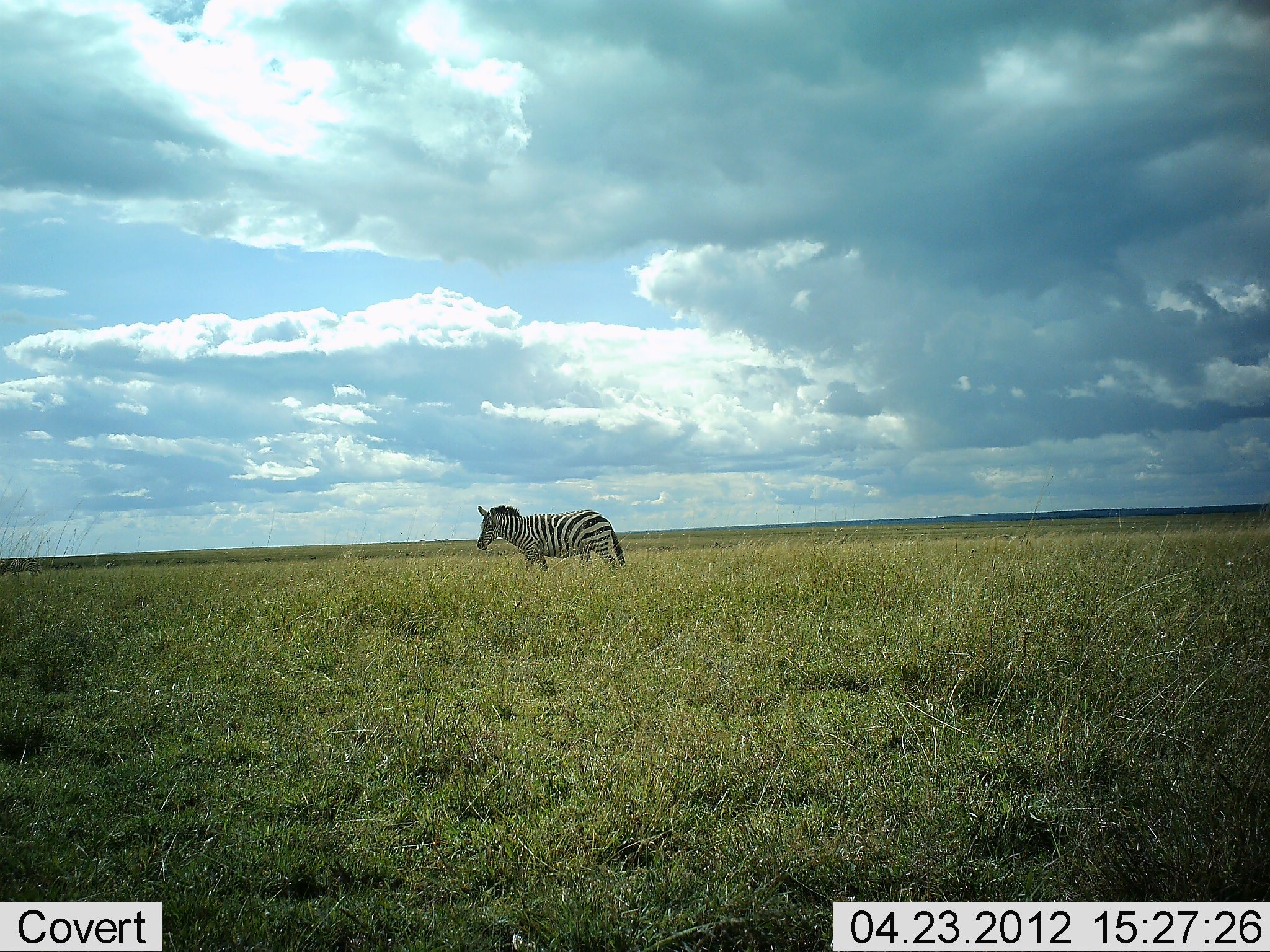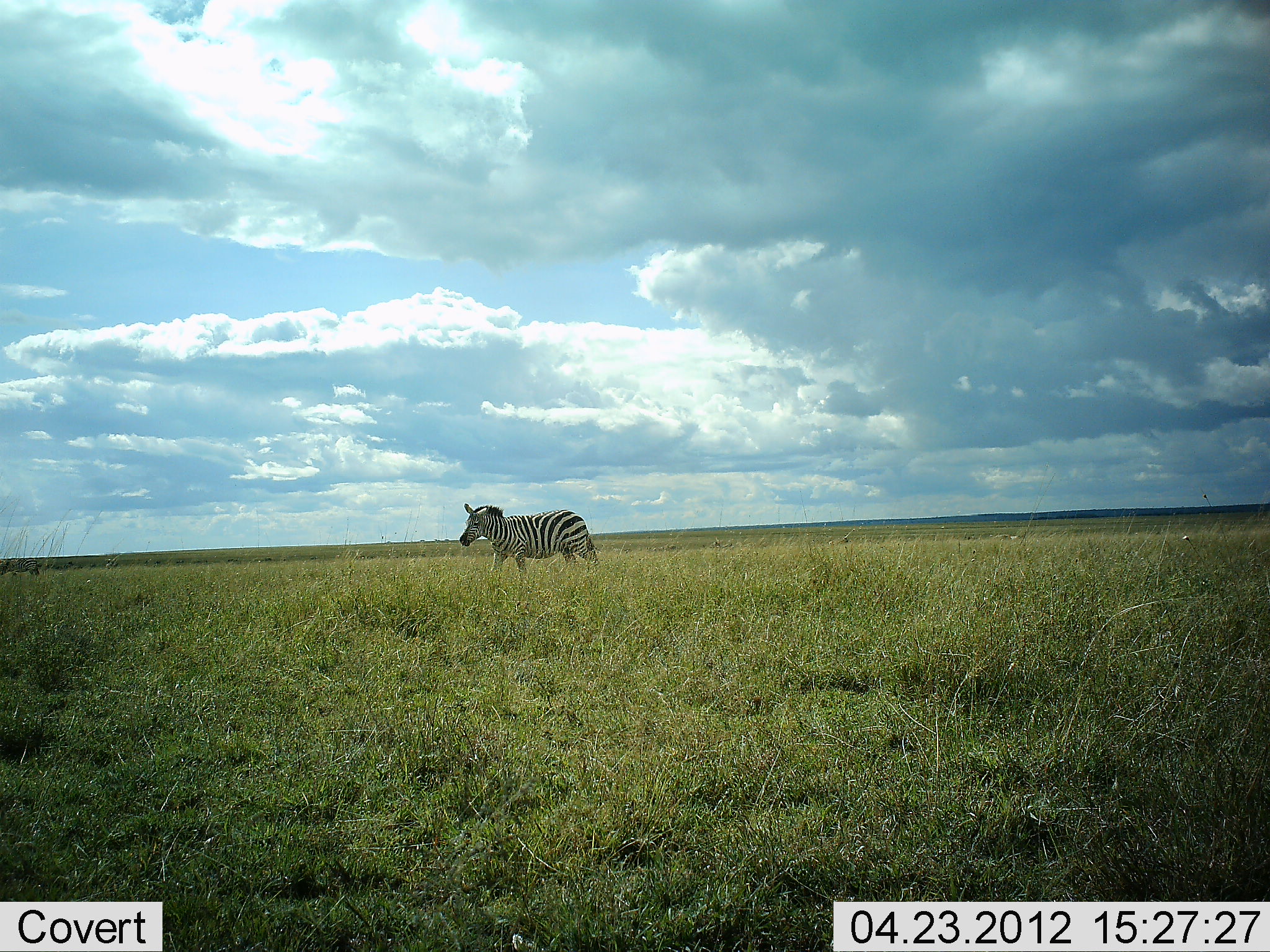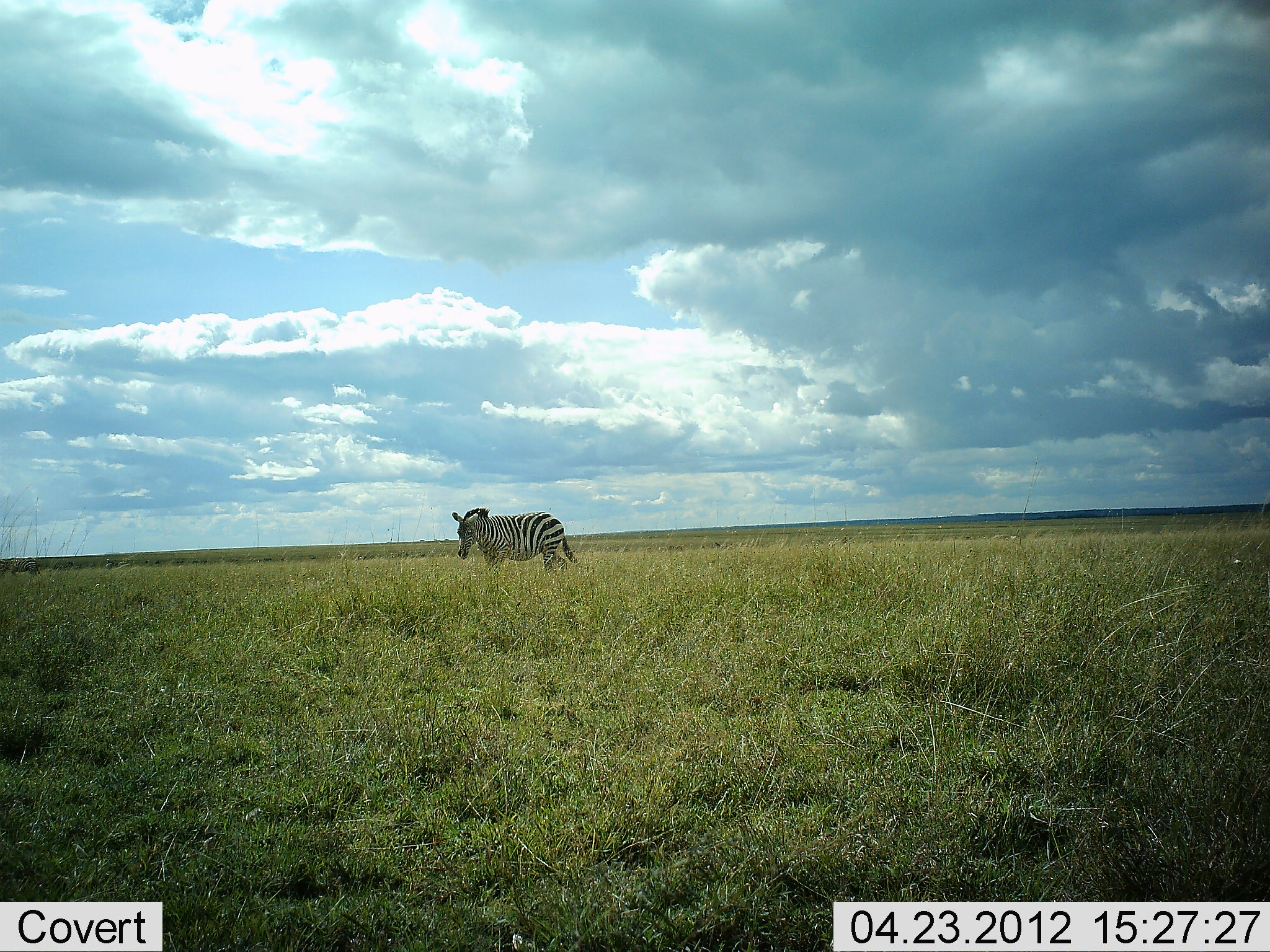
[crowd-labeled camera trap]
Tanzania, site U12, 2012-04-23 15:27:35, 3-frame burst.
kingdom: Animalia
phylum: Chordata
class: Mammalia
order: Perissodactyla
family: Equidae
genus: Equus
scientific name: Equus quagga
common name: plains zebra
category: zebra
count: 1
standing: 7%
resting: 0%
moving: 93%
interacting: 0%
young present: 0%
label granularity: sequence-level